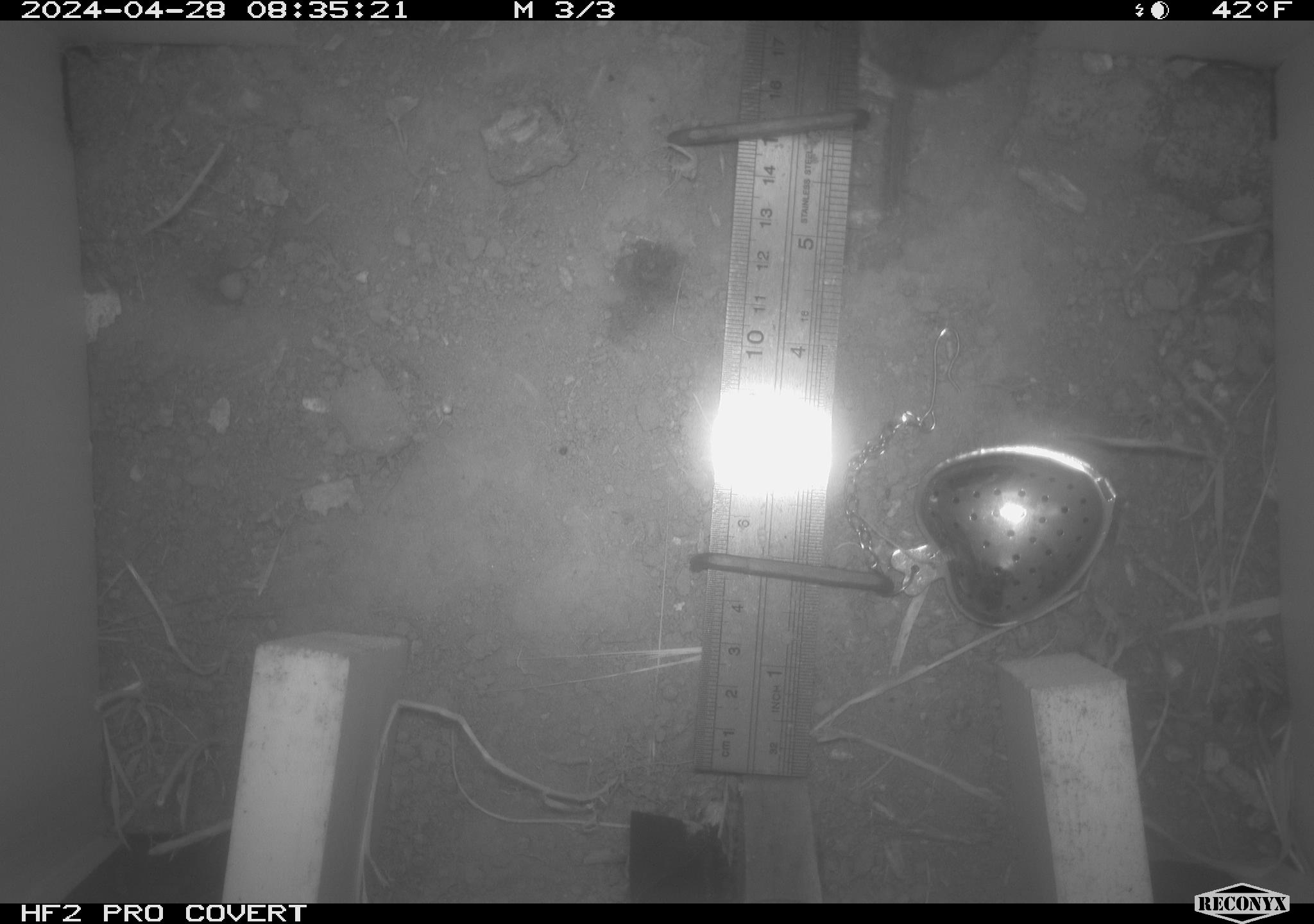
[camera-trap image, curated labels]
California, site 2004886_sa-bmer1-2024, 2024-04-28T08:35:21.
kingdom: Animalia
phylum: Chordata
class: Mammalia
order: Rodentia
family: Cricetidae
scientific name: Arvicolinae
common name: voles, lemmings, and muskrats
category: arvicolinae subfamily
Arvicolinae subfamily (voles, lemmings, and muskrats) (Arvicolinae).